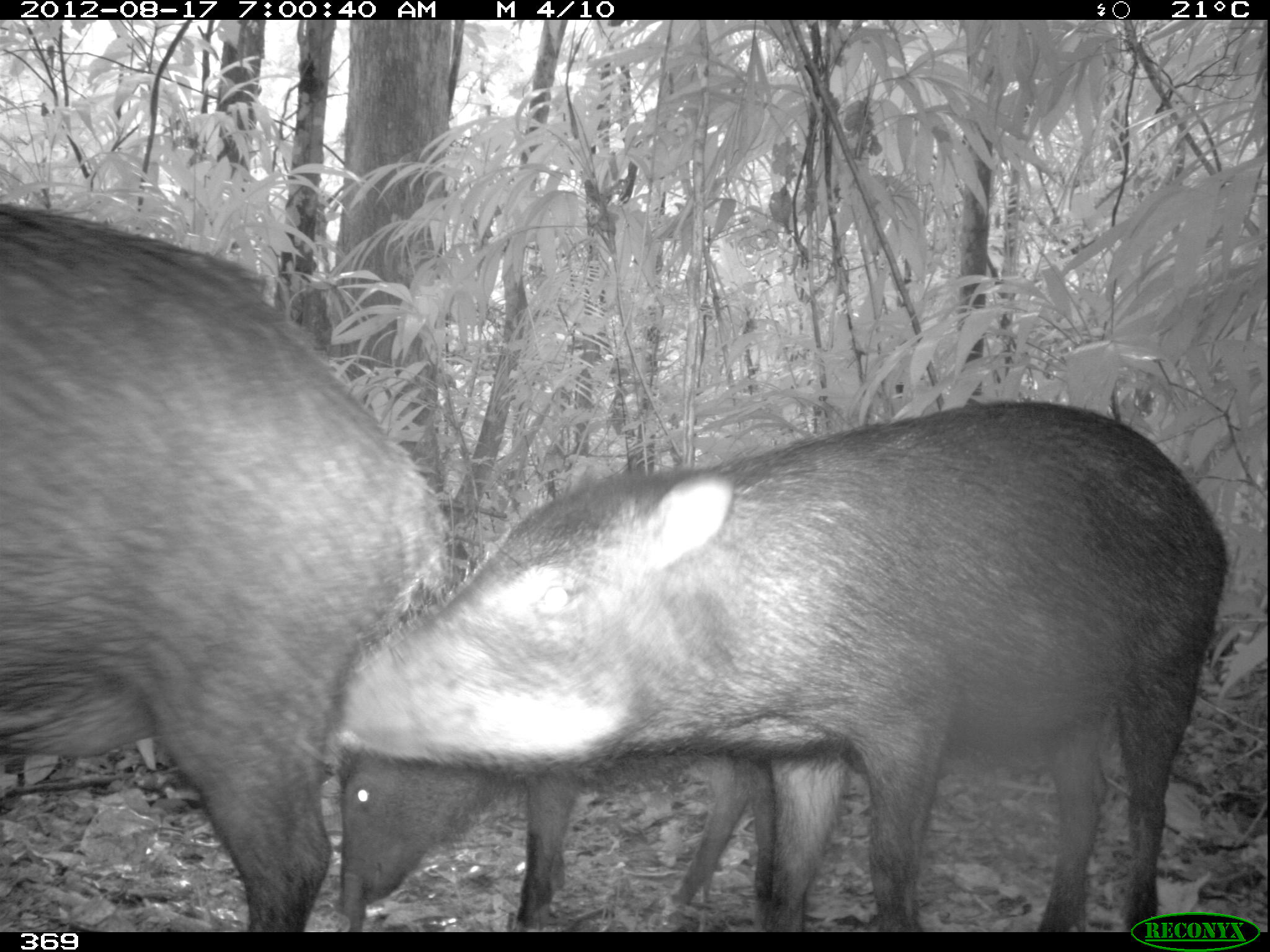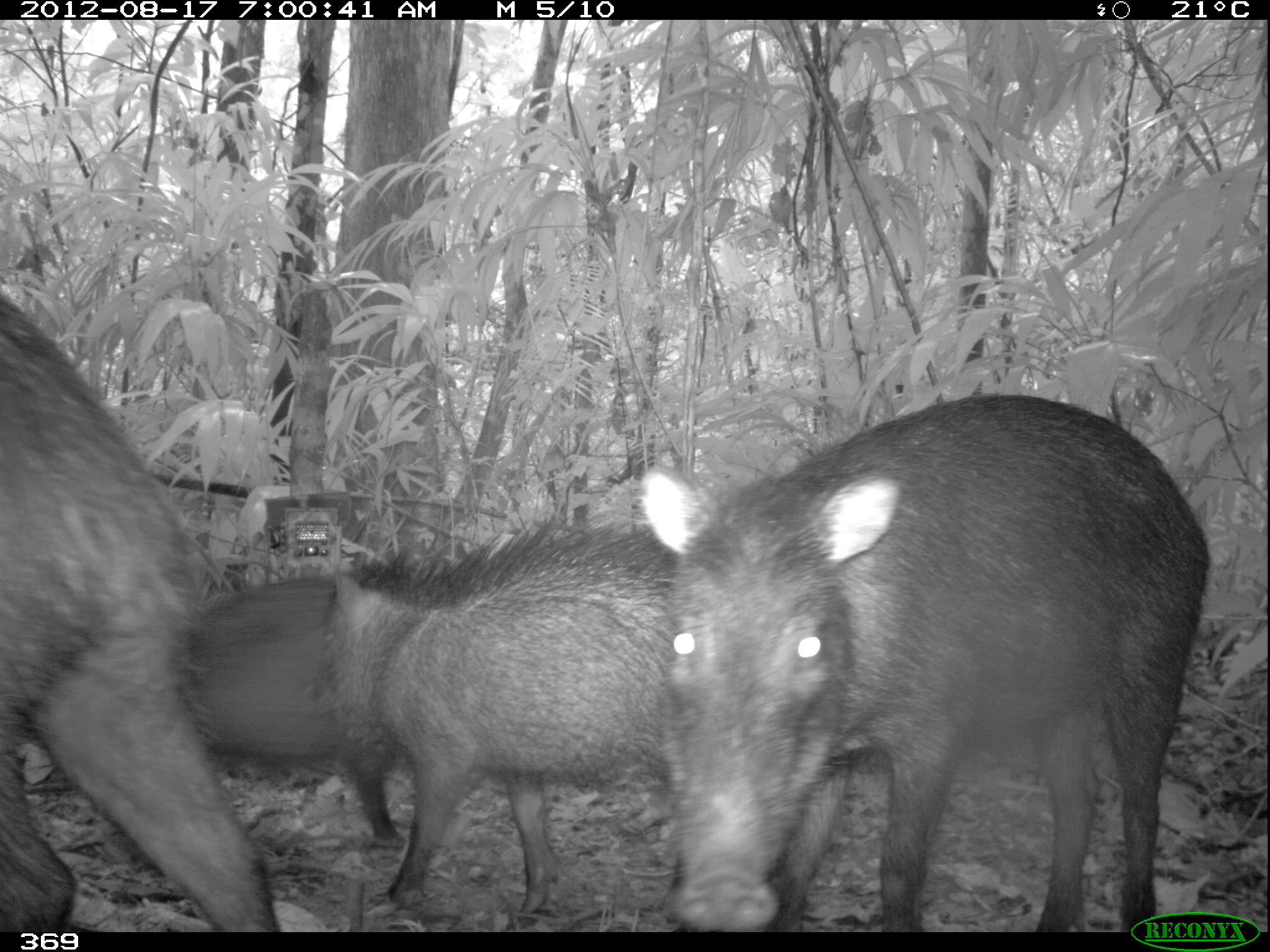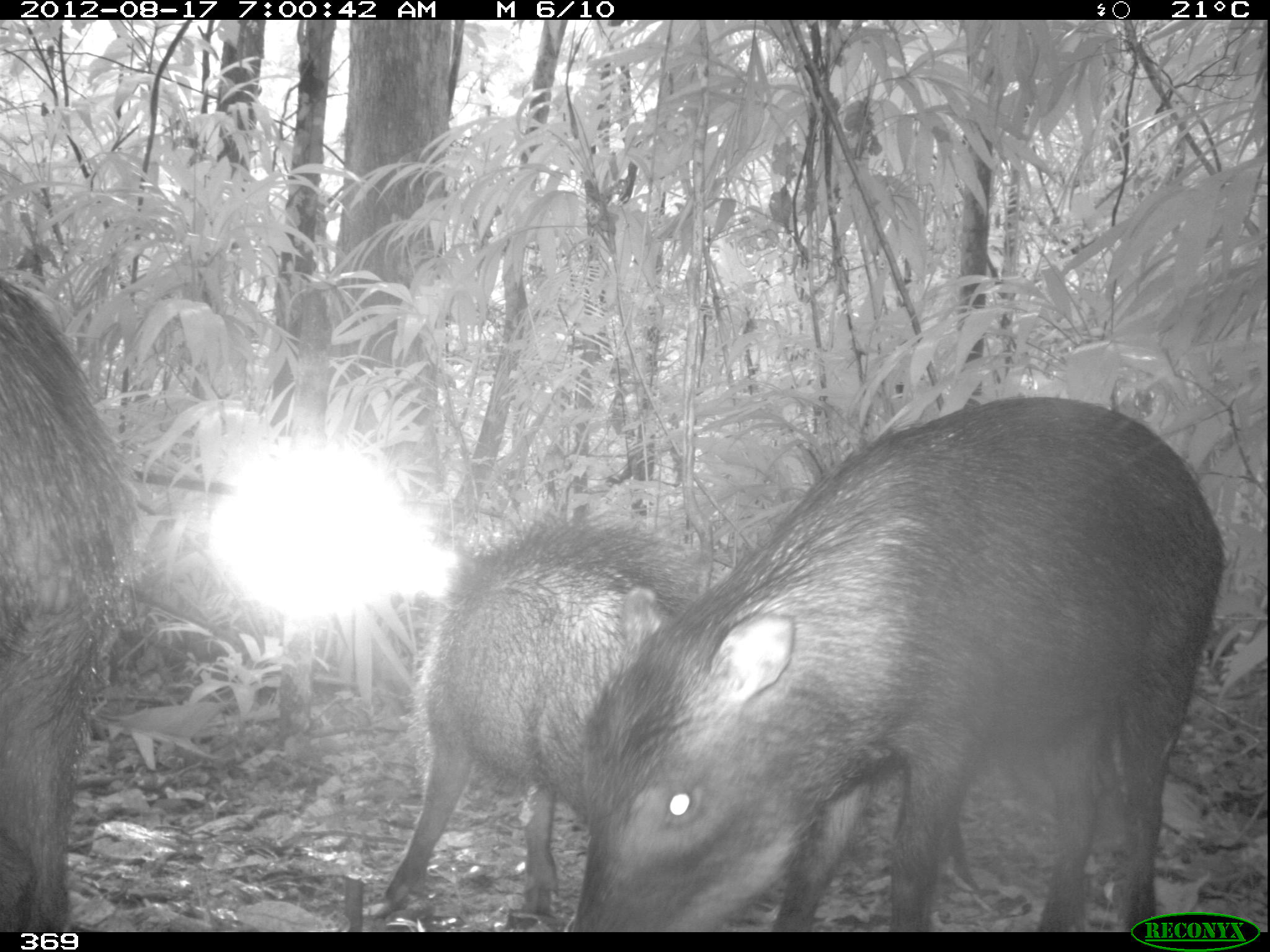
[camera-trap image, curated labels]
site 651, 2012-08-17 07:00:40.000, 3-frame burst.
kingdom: Animalia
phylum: Chordata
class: Mammalia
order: Artiodactyla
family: Tayassuidae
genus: Tayassu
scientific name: Tayassu pecari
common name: white-lipped peccary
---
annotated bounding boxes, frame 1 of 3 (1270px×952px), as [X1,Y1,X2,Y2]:
tayassu pecari: [332,403,1228,928]; [2,200,447,932]; [339,743,773,928]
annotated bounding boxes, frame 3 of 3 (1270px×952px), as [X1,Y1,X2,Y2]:
tayassu pecari: [571,396,1224,930]; [368,520,684,916]; [0,280,136,932]